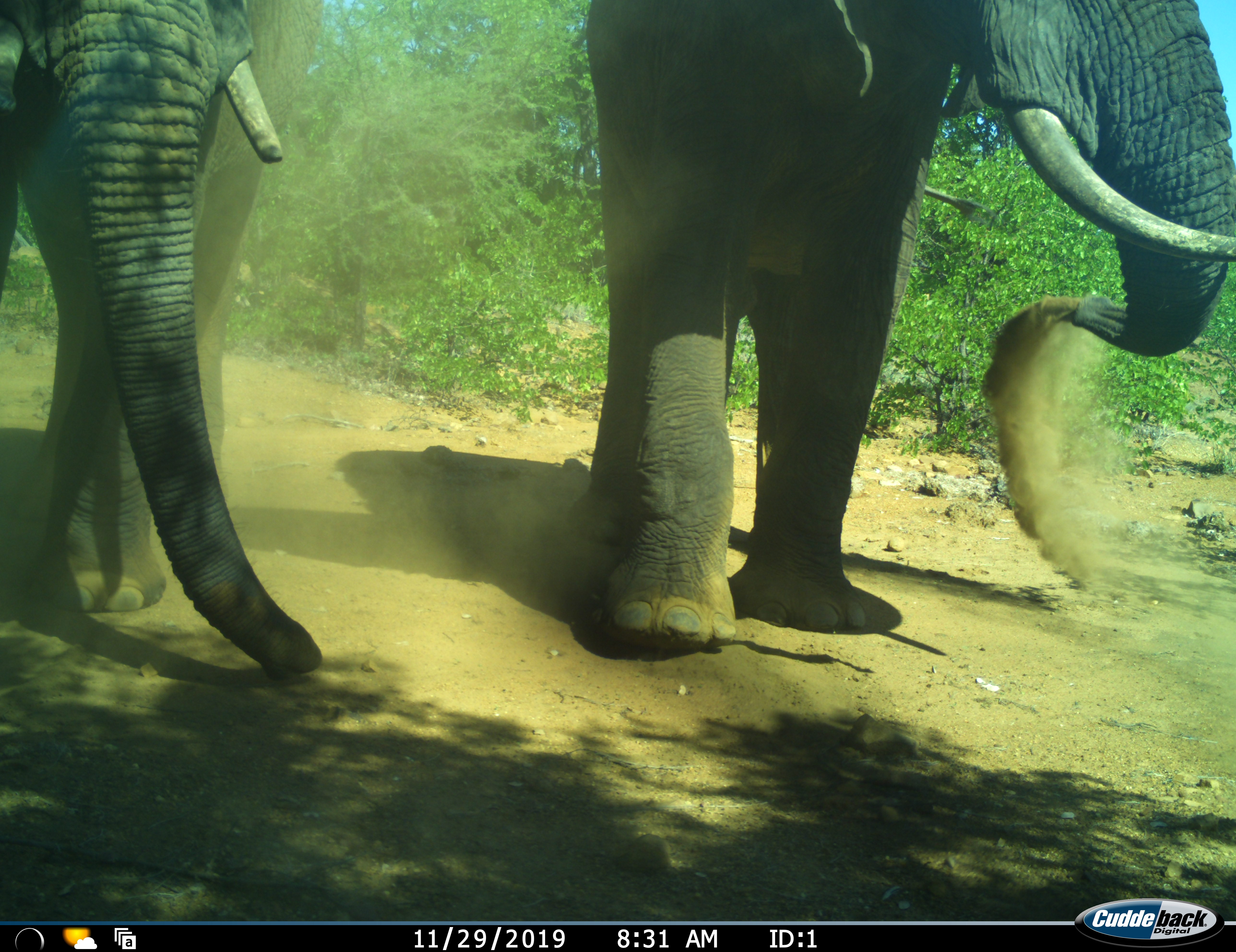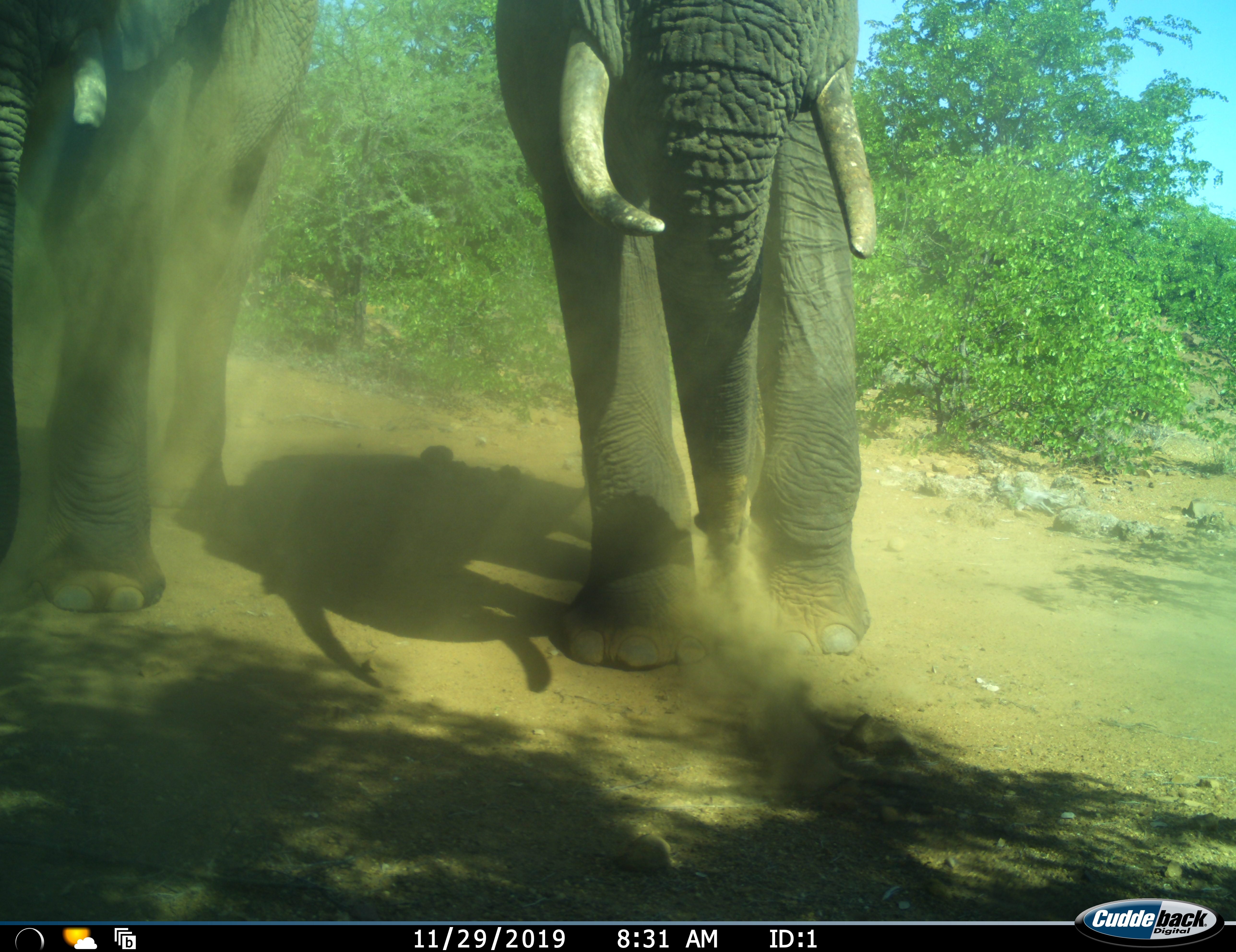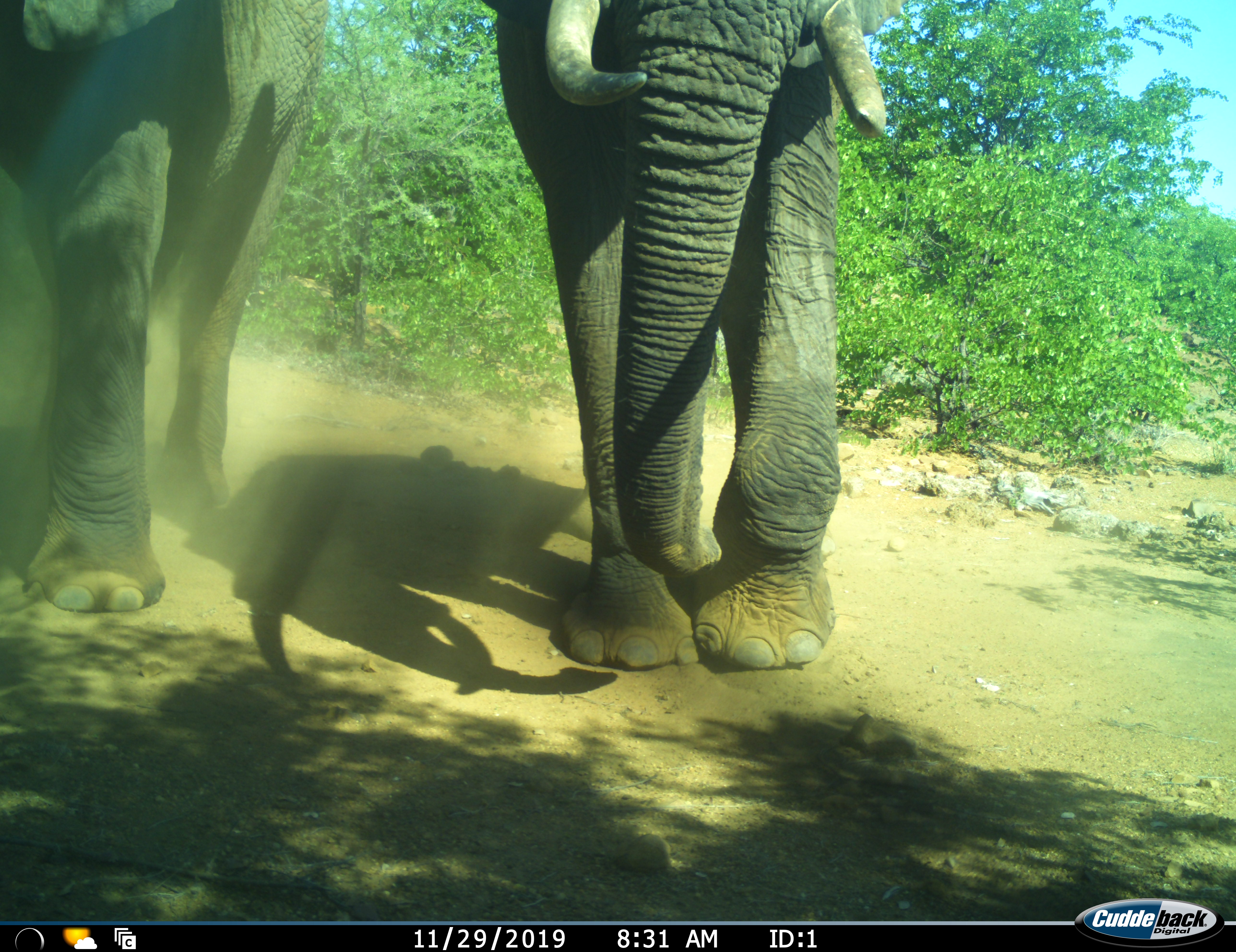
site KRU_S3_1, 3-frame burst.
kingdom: Animalia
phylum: Chordata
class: Mammalia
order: Proboscidea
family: Elephantidae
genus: Loxodonta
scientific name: Loxodonta africana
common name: african bush elephant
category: elephant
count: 2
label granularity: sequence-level